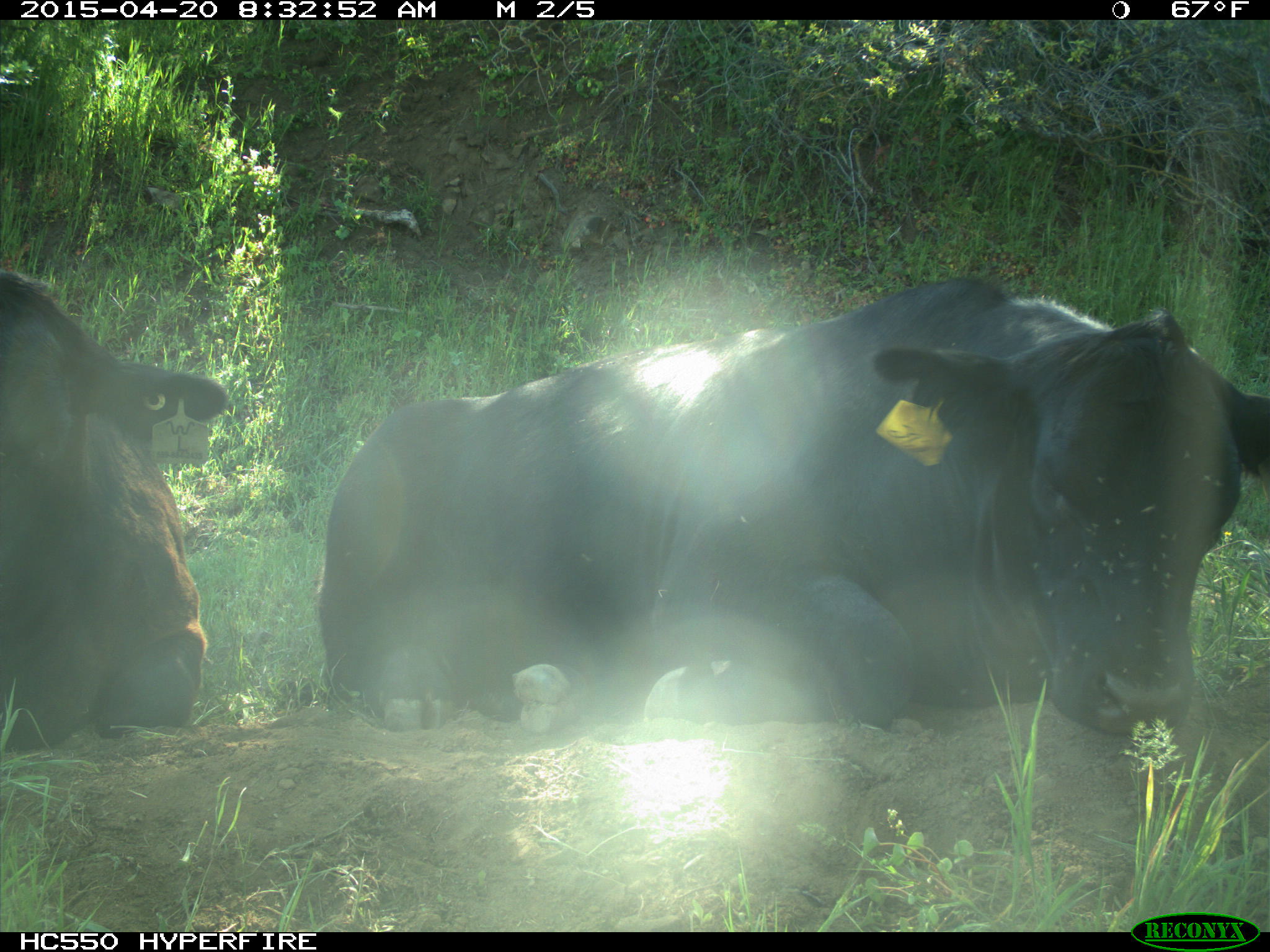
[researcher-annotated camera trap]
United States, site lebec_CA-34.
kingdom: Animalia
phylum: Chordata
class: Mammalia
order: Artiodactyla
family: Bovidae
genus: Bos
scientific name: Bos taurus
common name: domestic cow